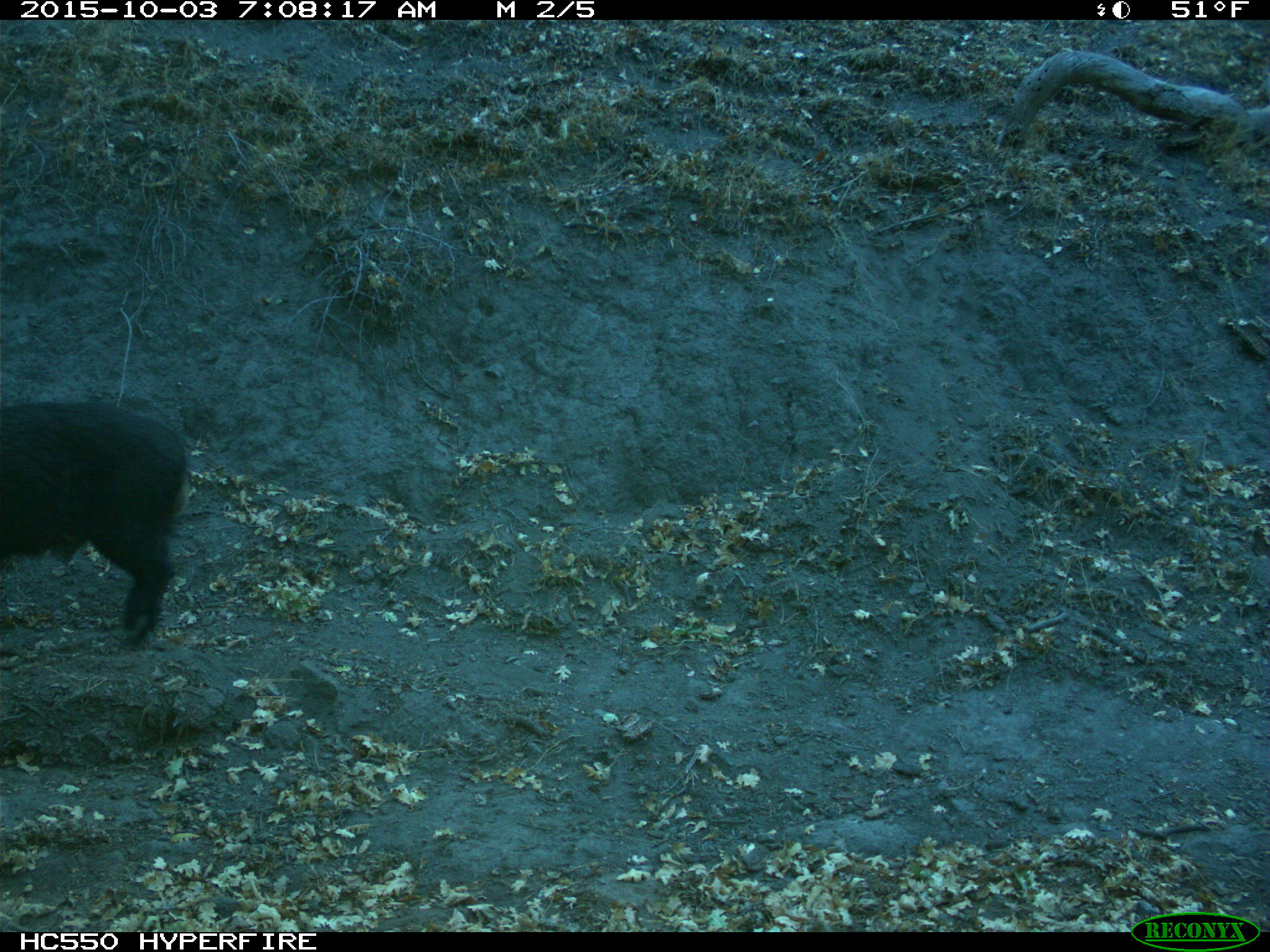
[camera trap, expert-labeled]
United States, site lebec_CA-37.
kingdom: Animalia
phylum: Chordata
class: Mammalia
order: Artiodactyla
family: Suidae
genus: Sus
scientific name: Sus scrofa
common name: wild boar